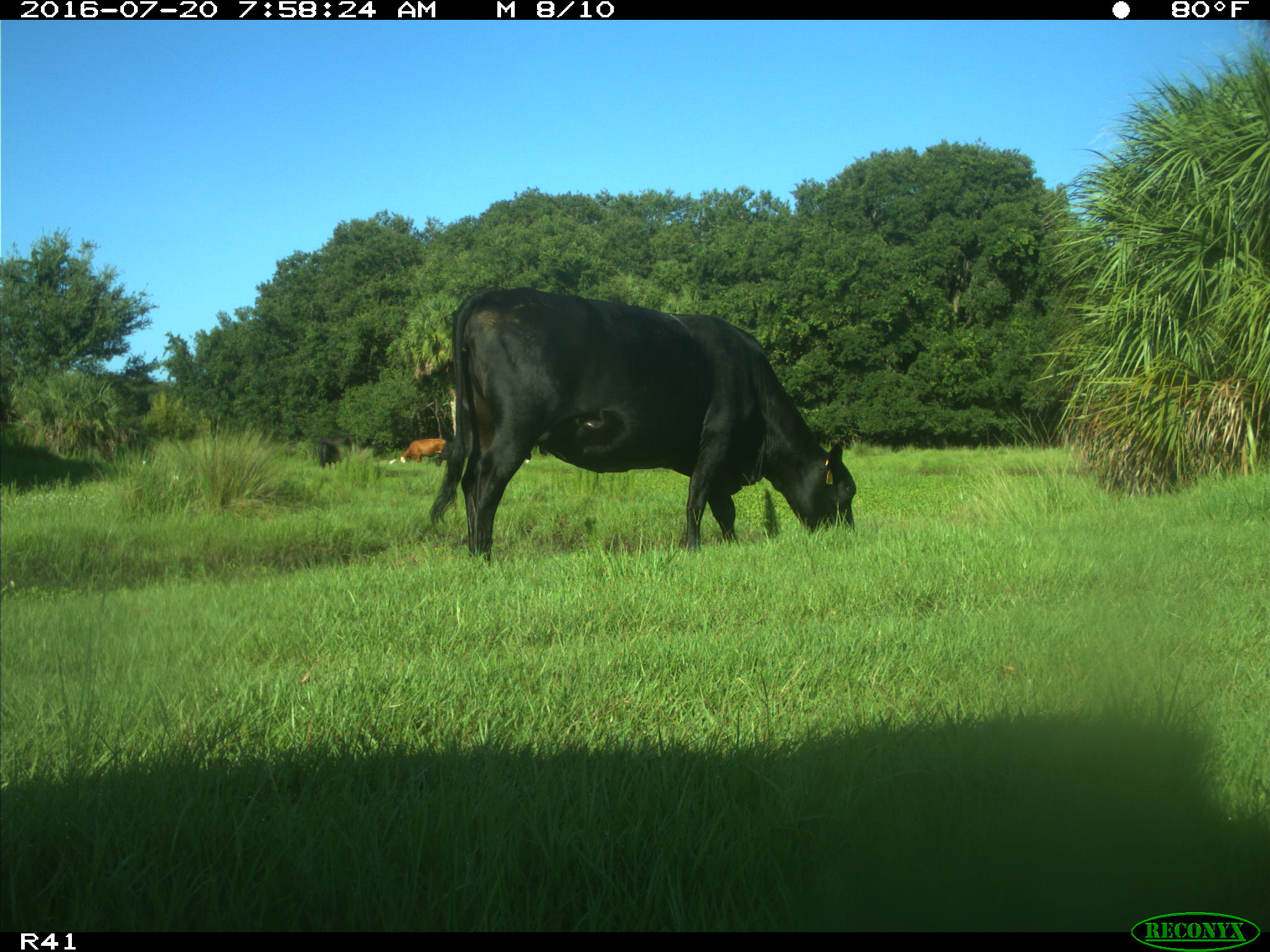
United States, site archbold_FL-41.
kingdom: Animalia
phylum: Chordata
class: Mammalia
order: Artiodactyla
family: Bovidae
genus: Bos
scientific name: Bos taurus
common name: domestic cow